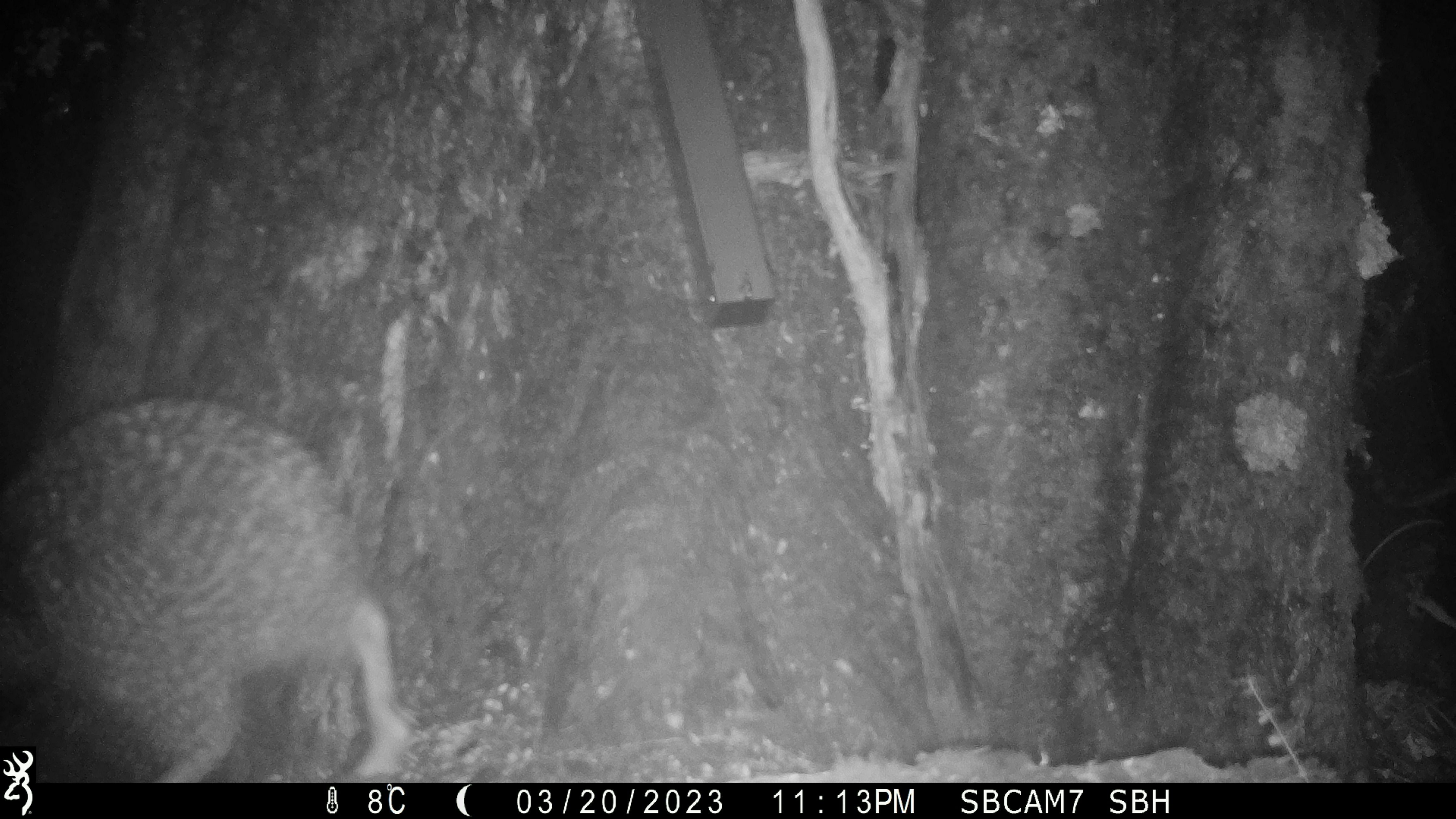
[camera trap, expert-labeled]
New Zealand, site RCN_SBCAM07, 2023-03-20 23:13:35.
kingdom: Animalia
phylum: Chordata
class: Aves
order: Apterygiformes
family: Apterygidae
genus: Apteryx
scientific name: Apteryx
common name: kiwi